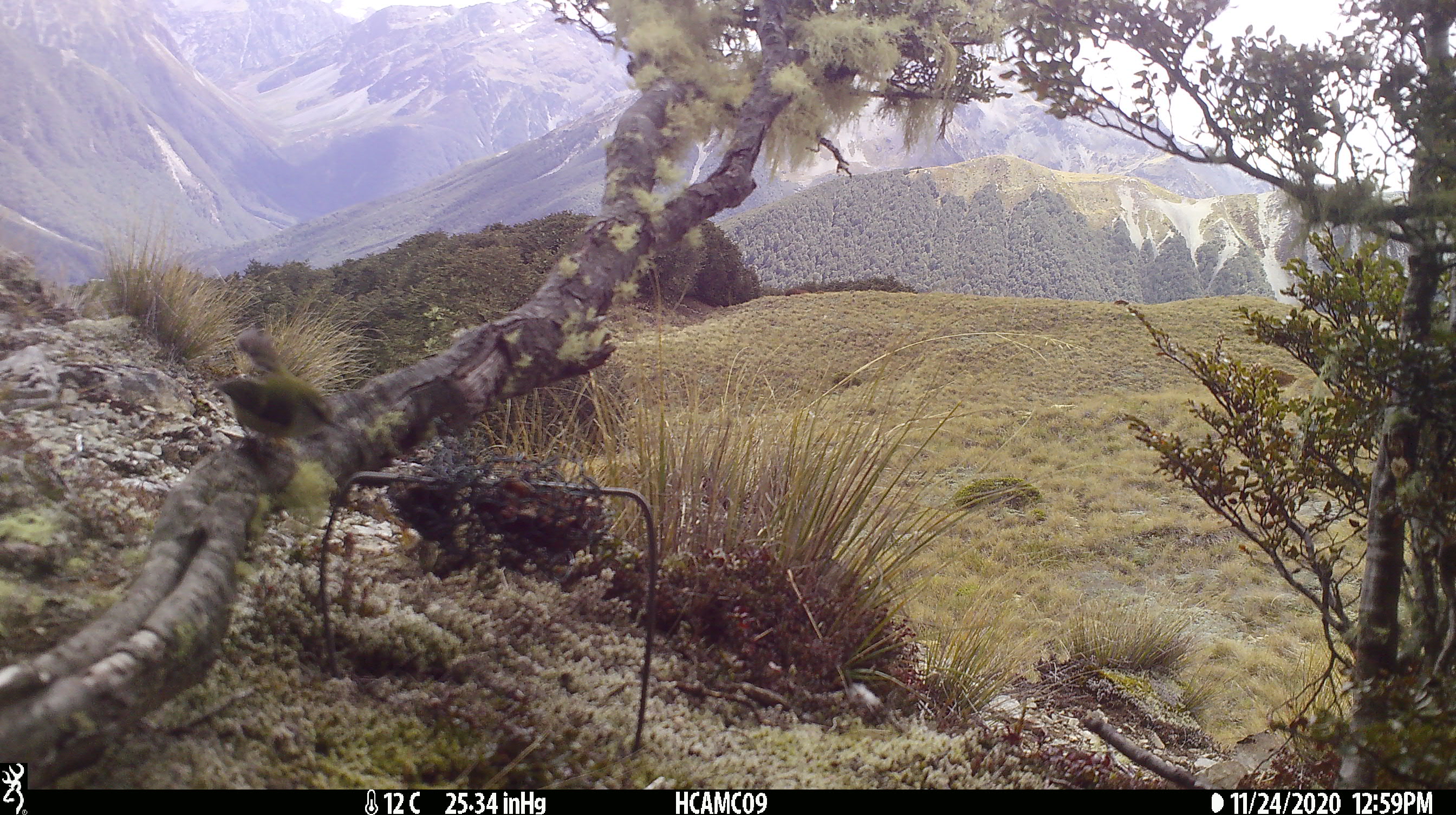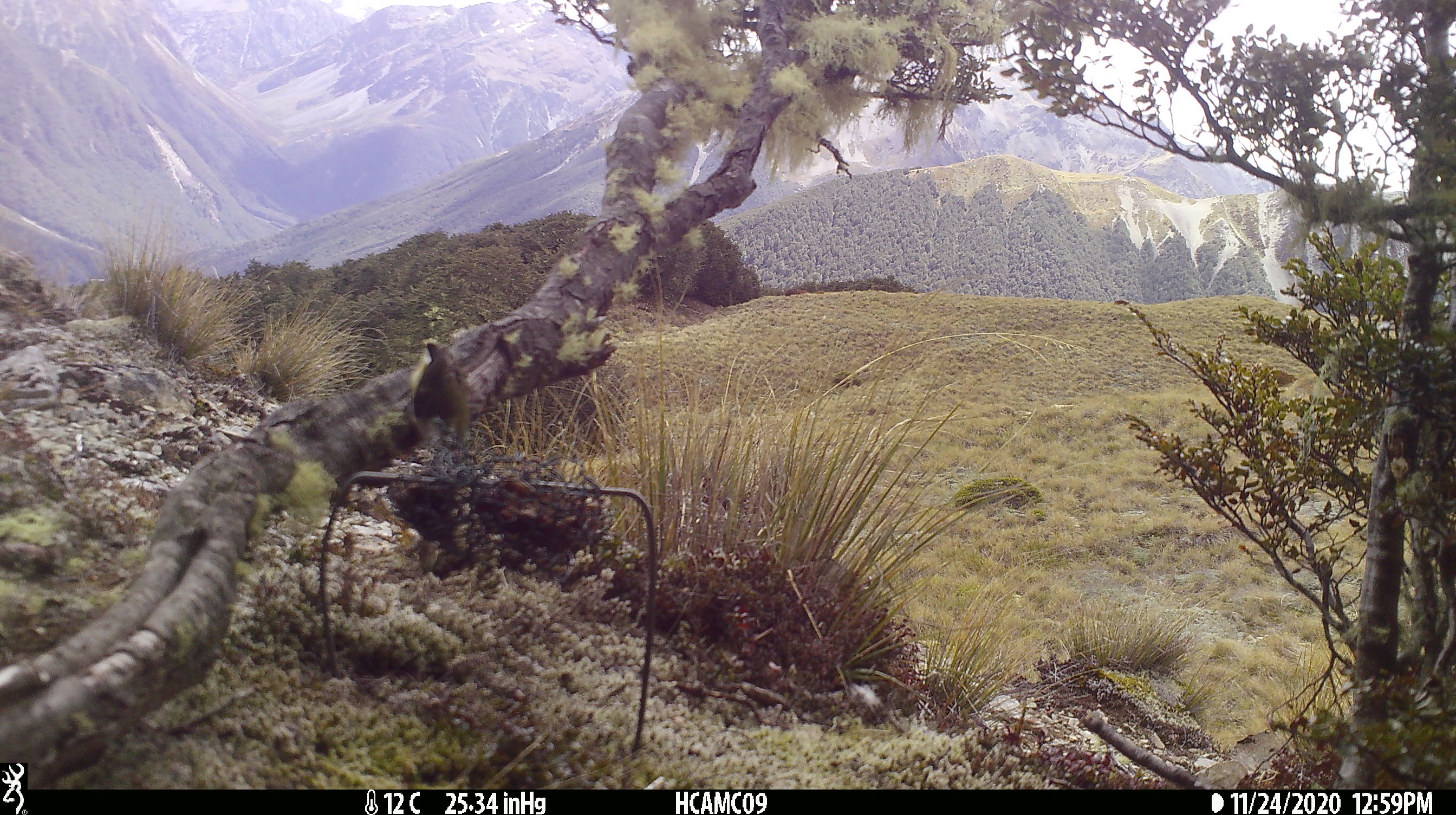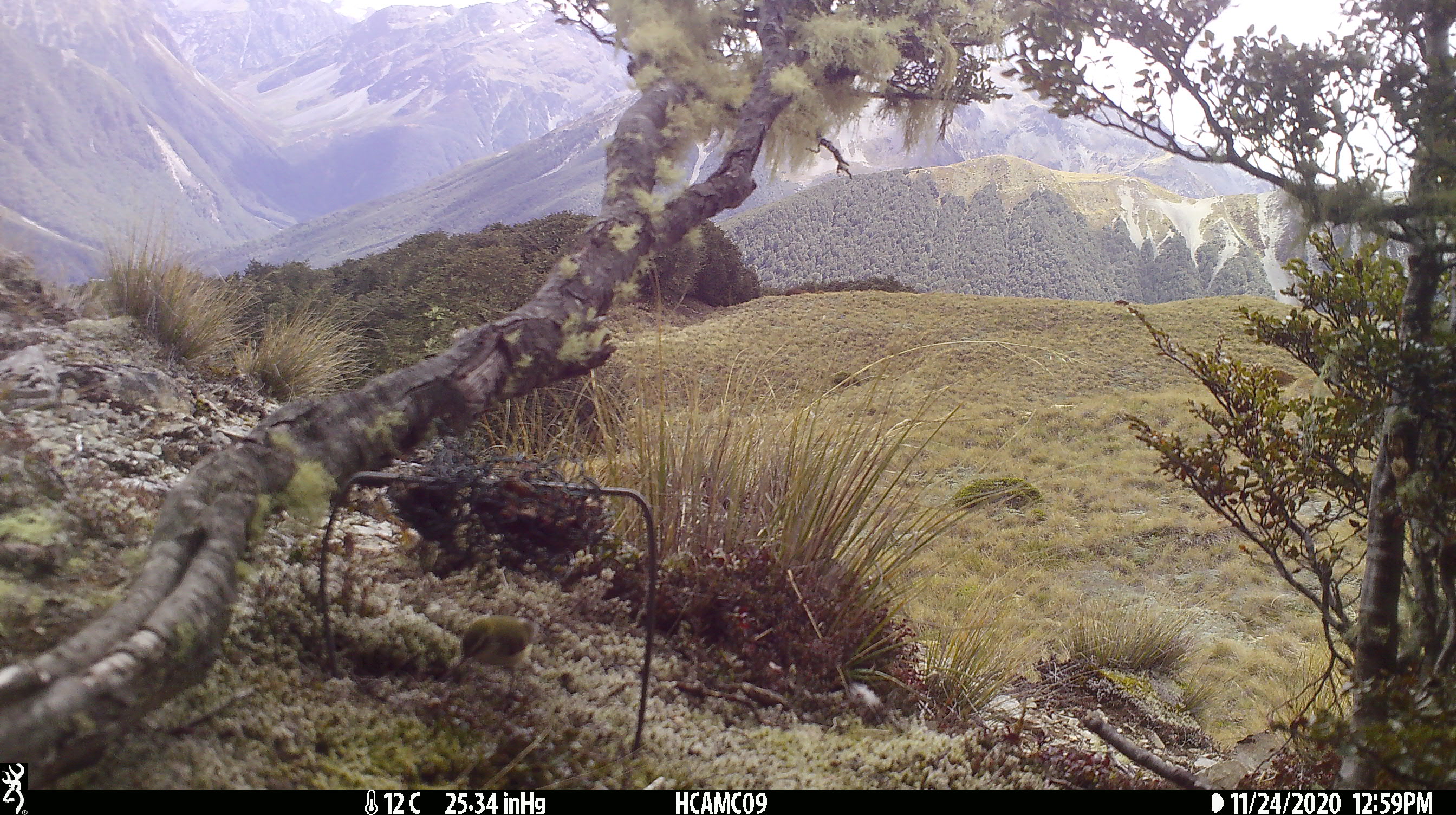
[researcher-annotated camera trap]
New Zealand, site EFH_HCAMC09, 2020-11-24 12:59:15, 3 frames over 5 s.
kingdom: Animalia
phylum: Chordata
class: Aves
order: Passeriformes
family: Acanthisittidae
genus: Acanthisitta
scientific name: Acanthisitta chloris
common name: rifleman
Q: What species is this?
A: Rifleman (Acanthisitta chloris).